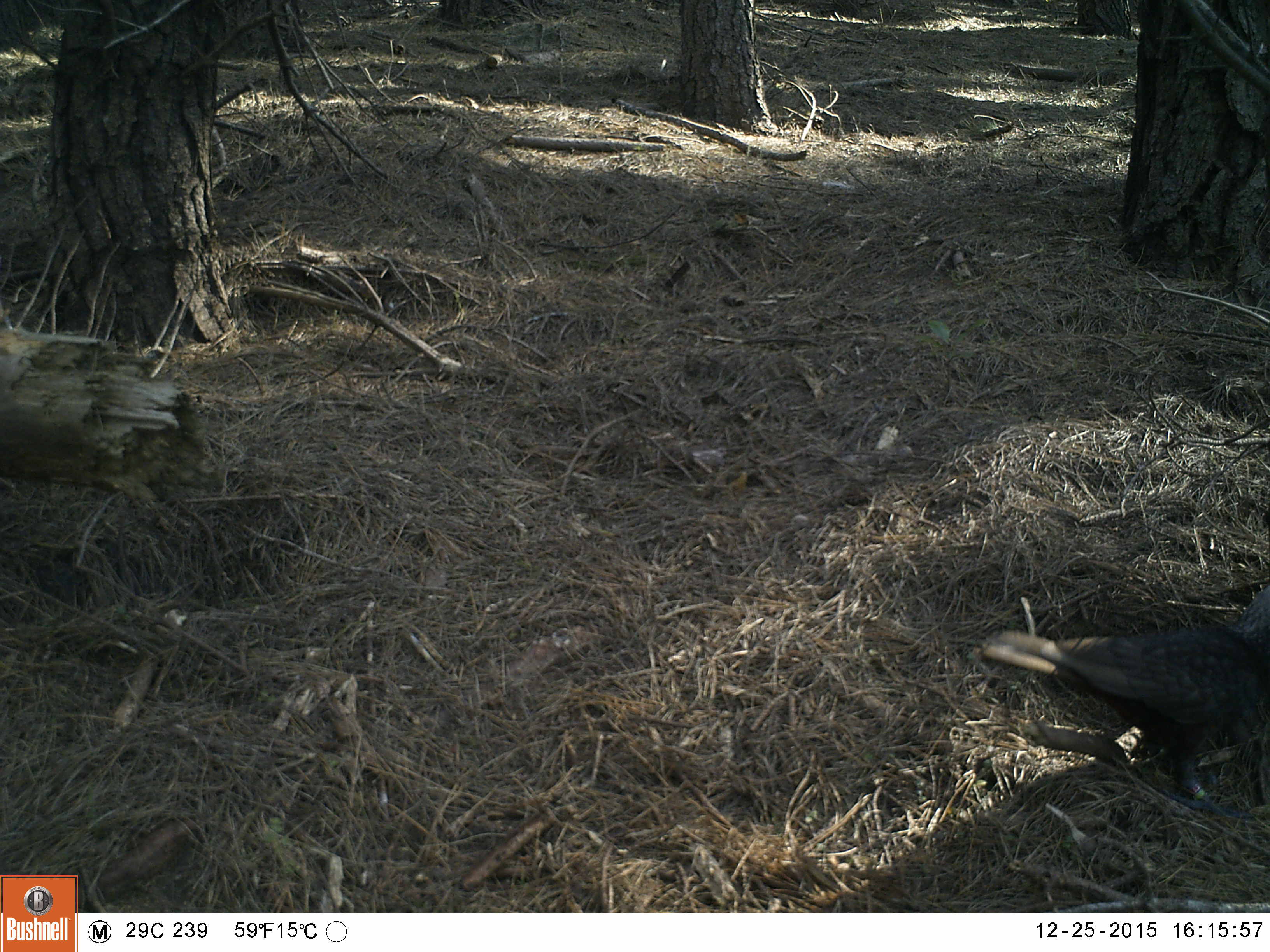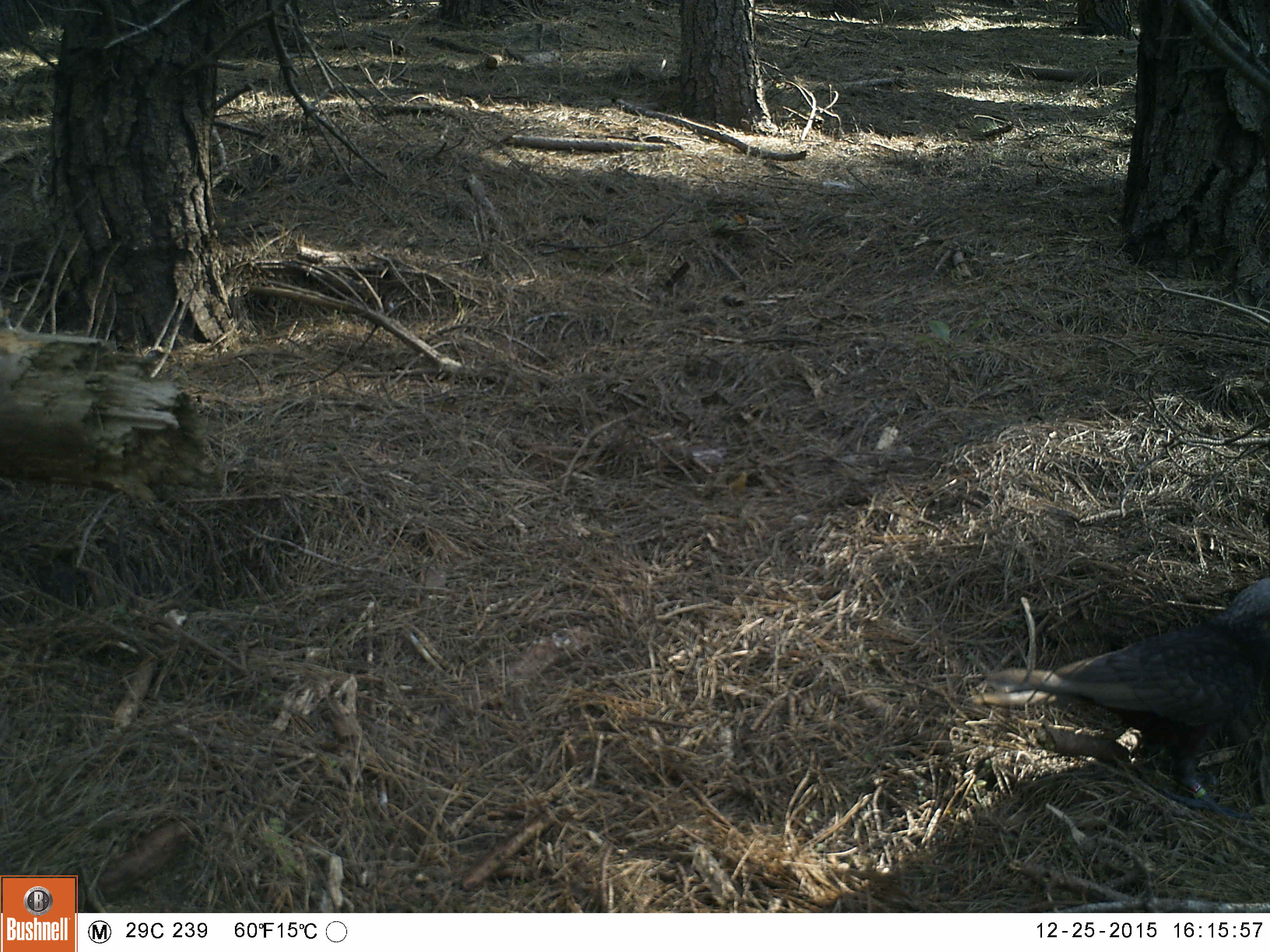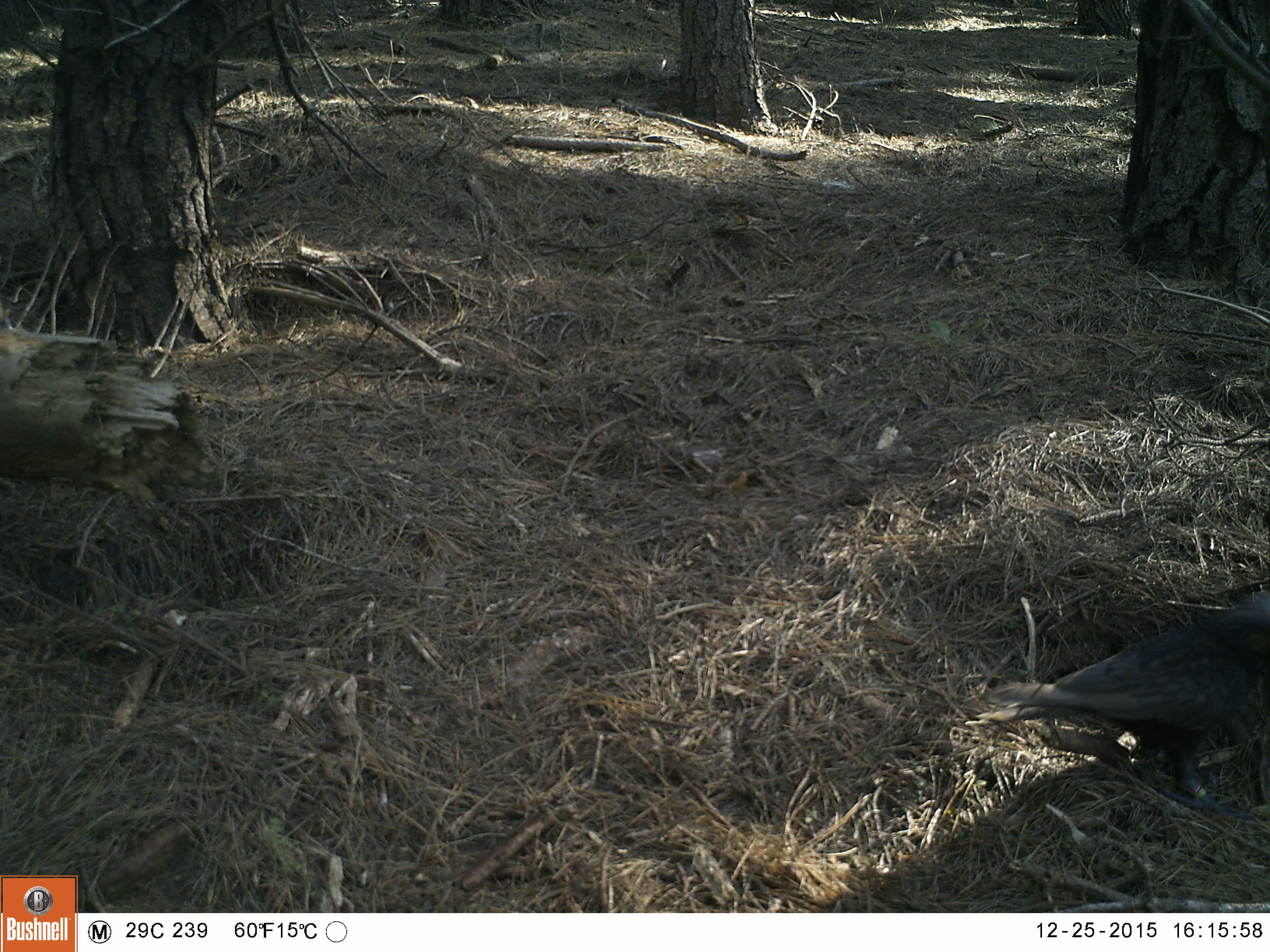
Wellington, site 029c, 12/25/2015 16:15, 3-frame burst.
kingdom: Animalia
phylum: Chordata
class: Aves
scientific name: Aves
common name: bird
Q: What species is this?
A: Bird (Aves).